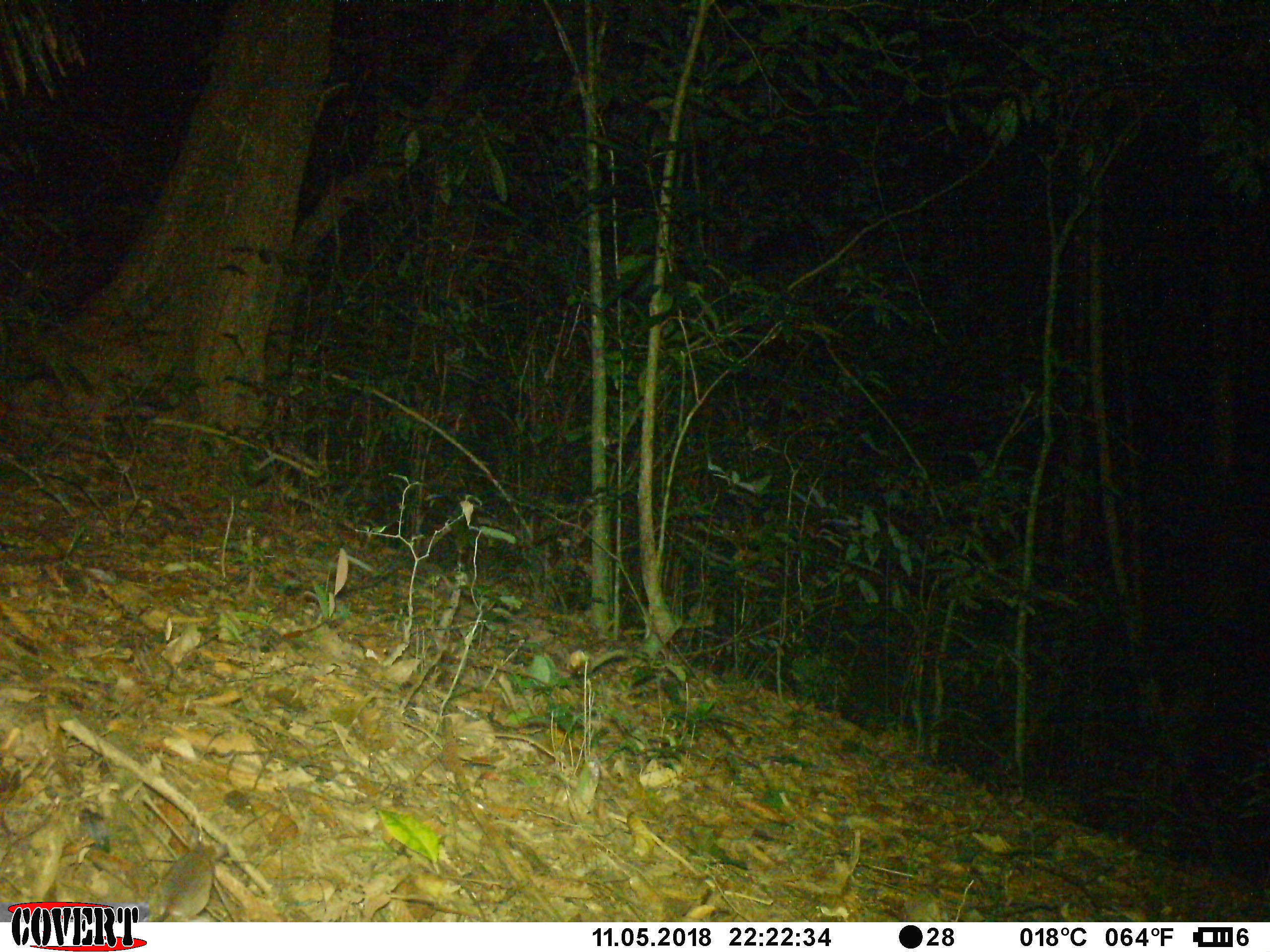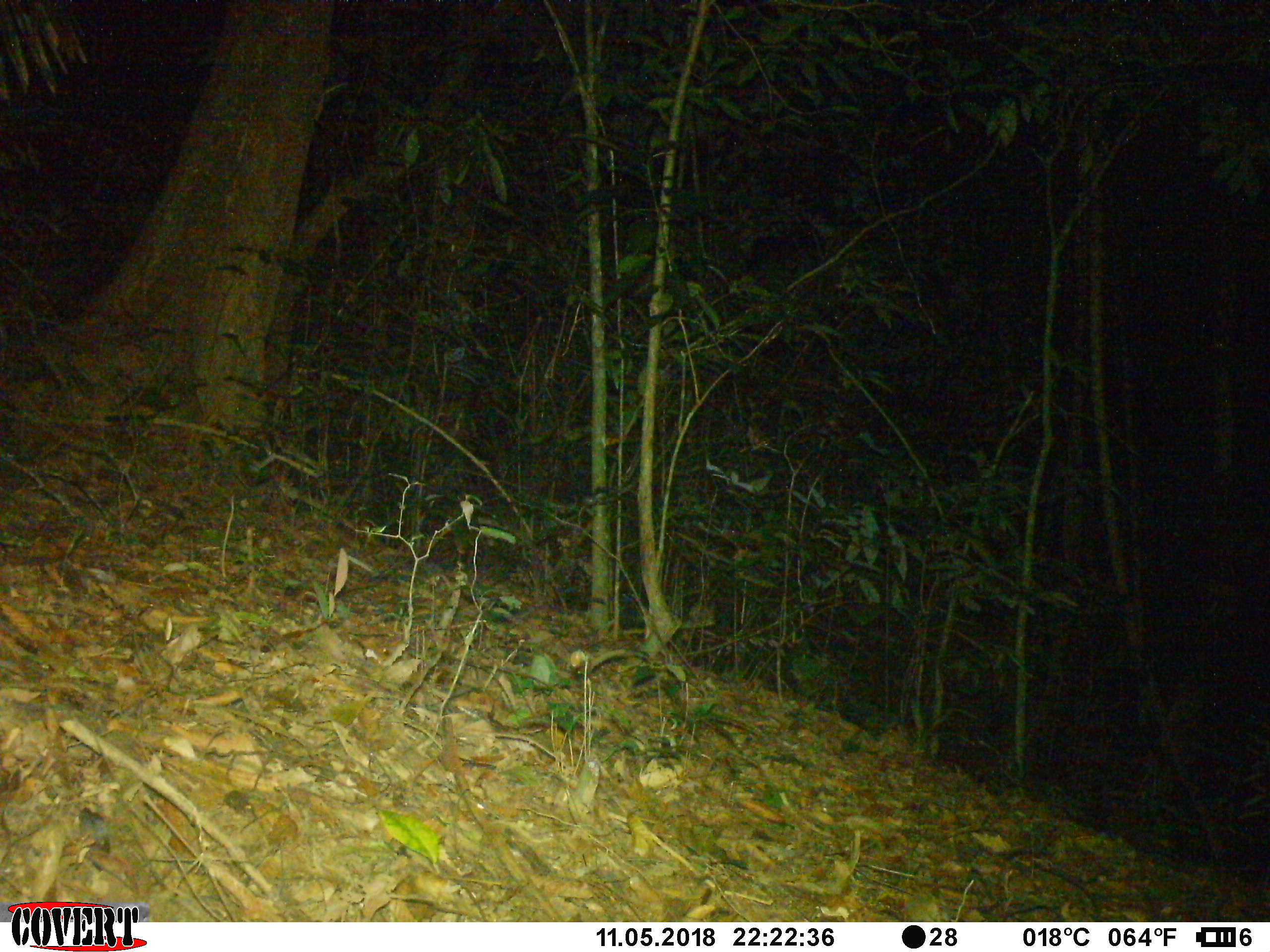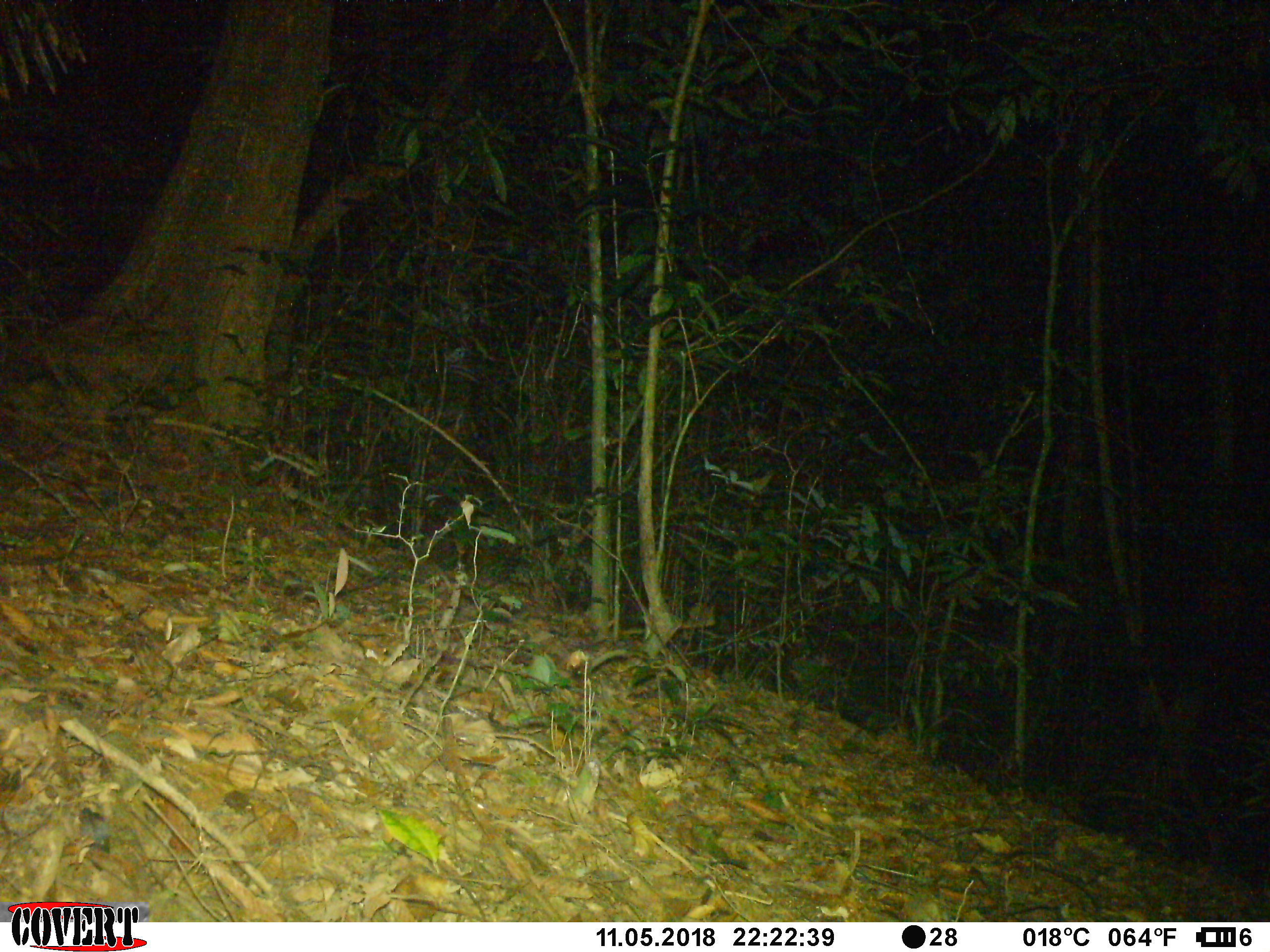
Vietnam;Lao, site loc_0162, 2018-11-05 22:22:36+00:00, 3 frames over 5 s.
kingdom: Animalia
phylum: Chordata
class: Mammalia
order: Rodentia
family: Muridae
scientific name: Muridae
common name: old-world mice and rats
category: unidentified murid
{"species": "unidentified murid (old-world mice and rats) (Muridae)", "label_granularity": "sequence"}